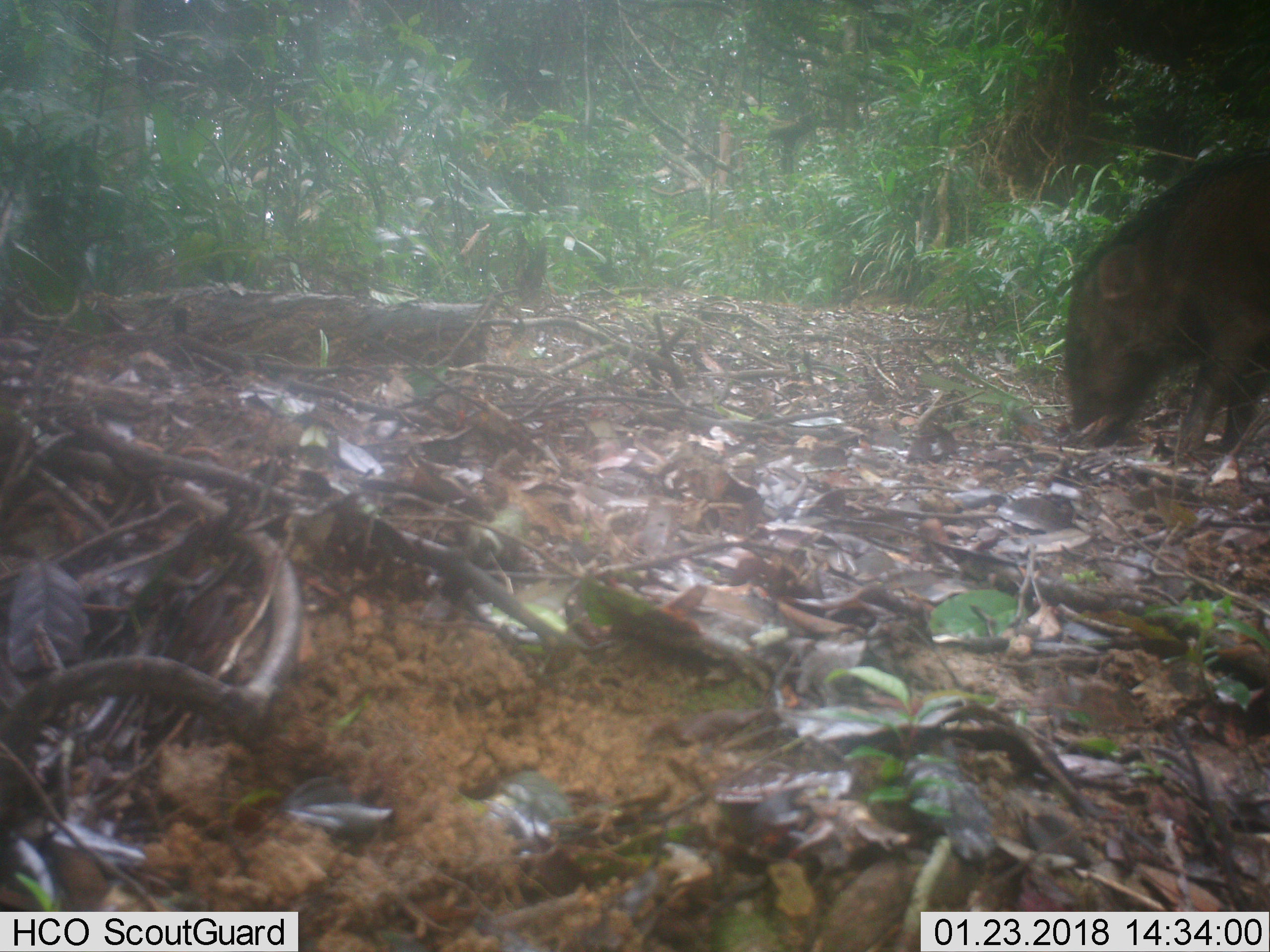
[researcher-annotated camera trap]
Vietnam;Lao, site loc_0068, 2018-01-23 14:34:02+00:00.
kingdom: Animalia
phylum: Chordata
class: Mammalia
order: Artiodactyla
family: Suidae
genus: Sus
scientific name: Sus scrofa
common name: eurasian wild pig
Eurasian wild pig (Sus scrofa). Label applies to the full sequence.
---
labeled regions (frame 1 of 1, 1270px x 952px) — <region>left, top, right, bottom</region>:
eurasian wild pig: <region>1060, 146, 1270, 464</region>